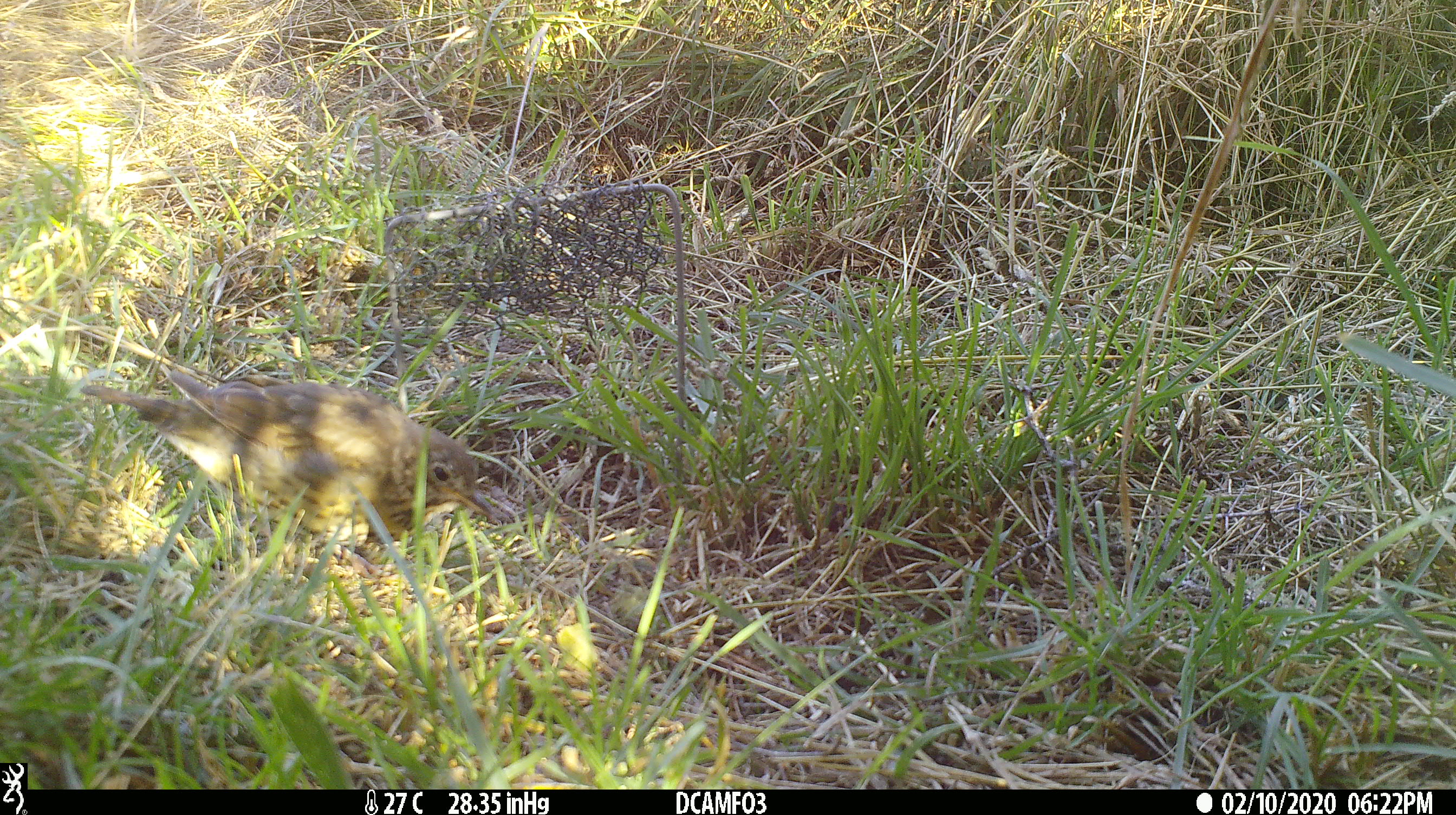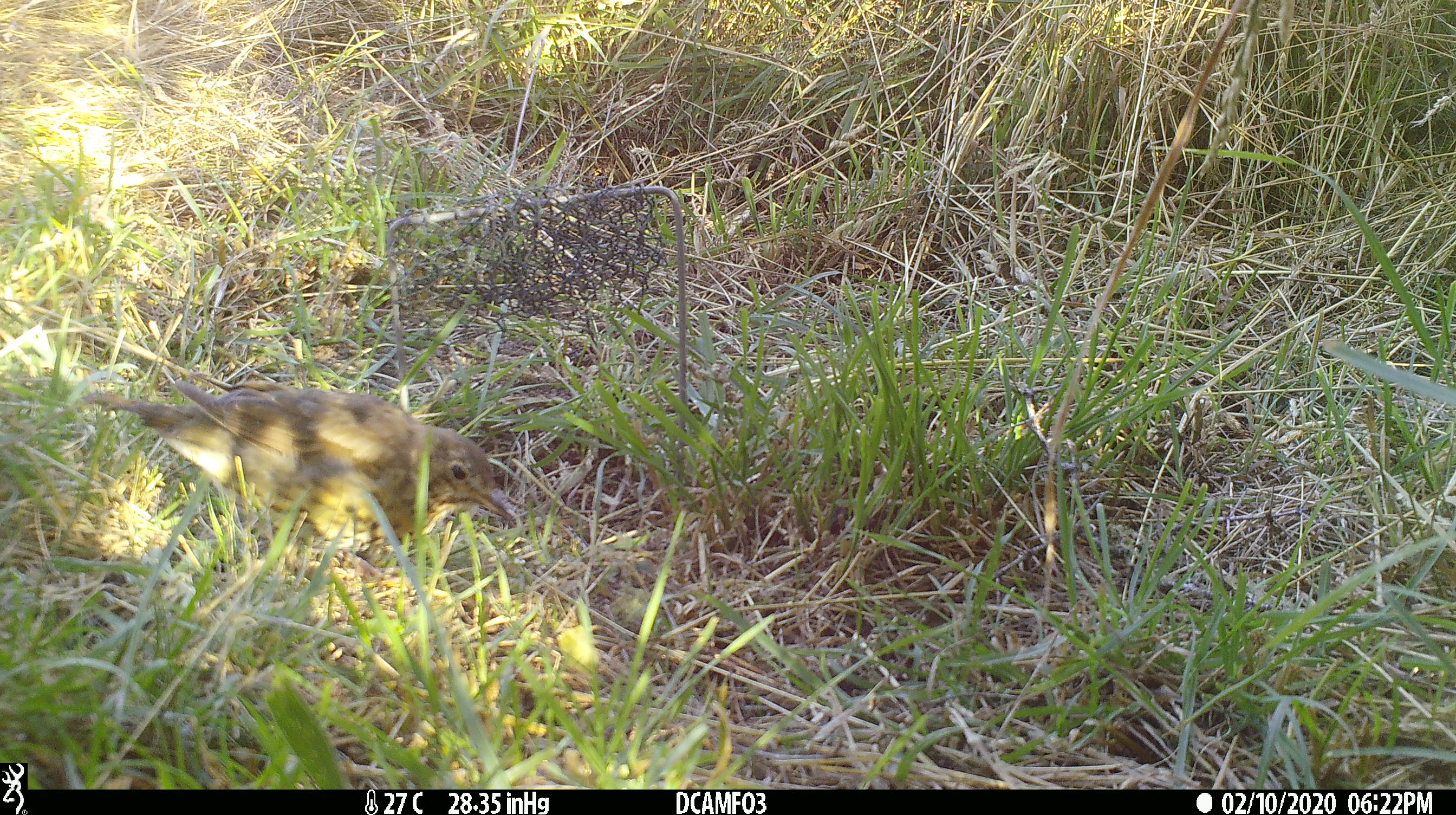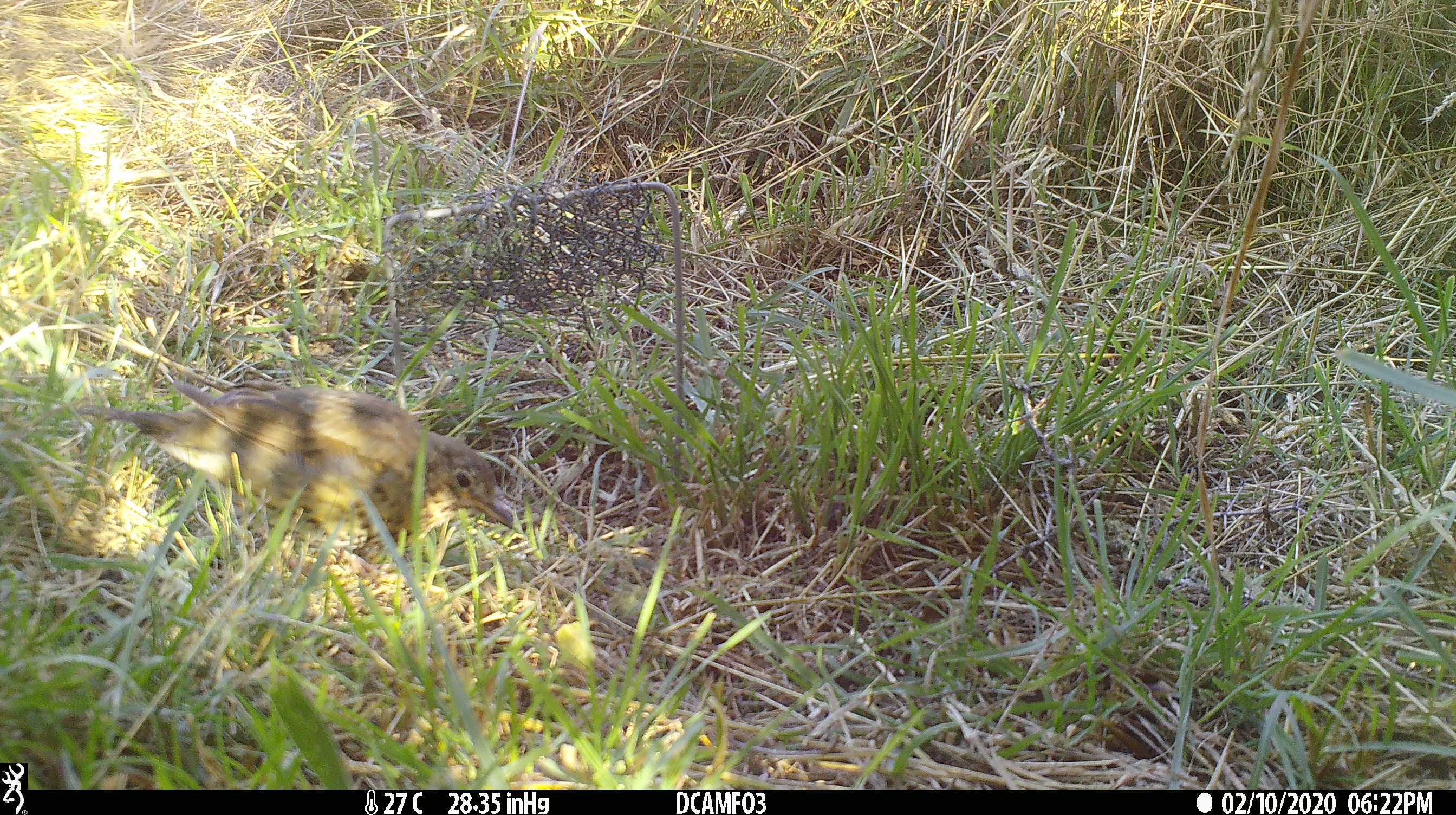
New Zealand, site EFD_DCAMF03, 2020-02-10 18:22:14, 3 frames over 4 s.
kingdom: Animalia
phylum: Chordata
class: Aves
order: Passeriformes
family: Turdidae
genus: Turdus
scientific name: Turdus philomelos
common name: song thrush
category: thrush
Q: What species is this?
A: Thrush (song thrush) (Turdus philomelos).